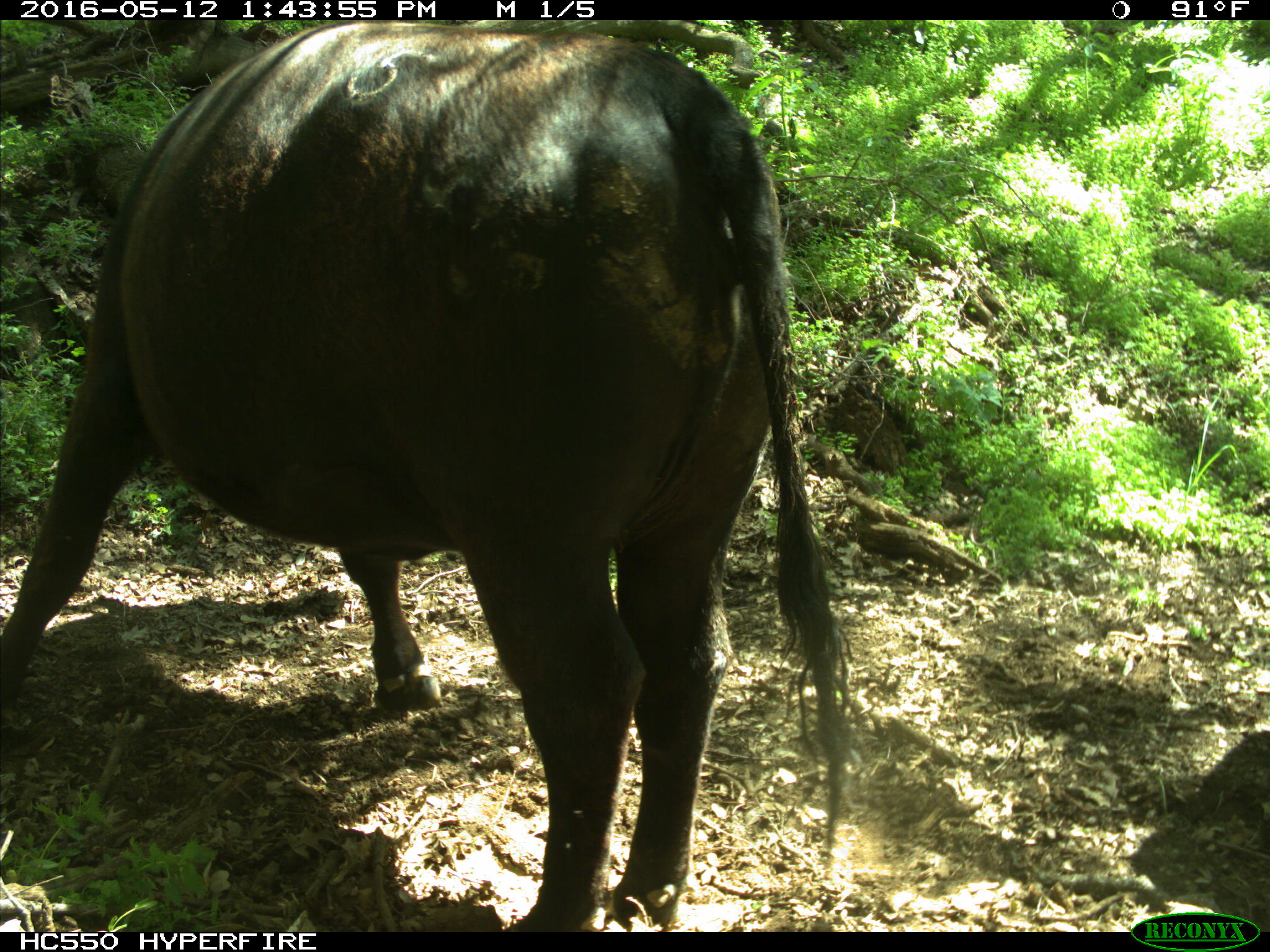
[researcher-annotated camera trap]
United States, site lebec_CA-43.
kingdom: Animalia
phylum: Chordata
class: Mammalia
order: Artiodactyla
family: Bovidae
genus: Bos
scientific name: Bos taurus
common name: domestic cow